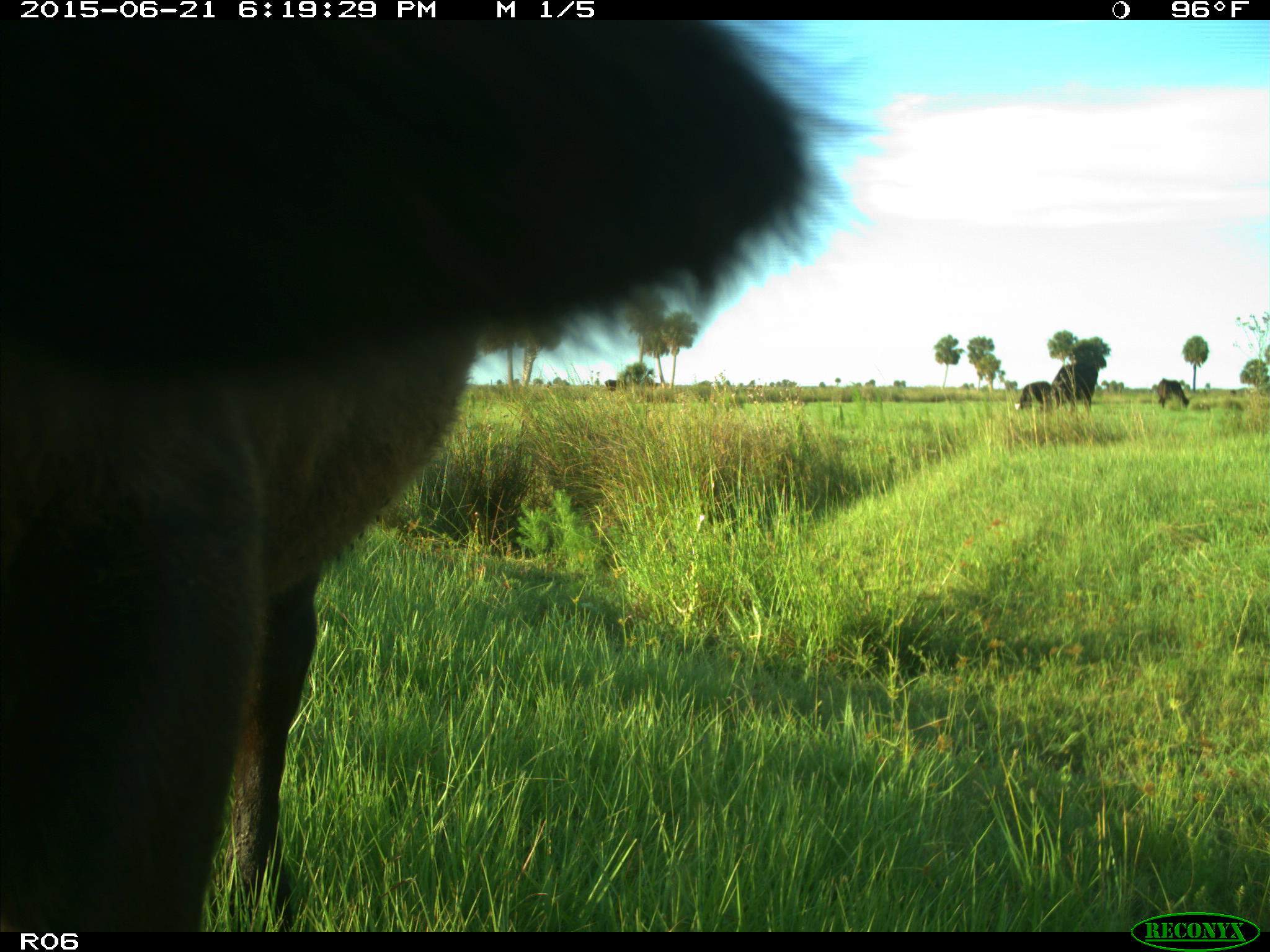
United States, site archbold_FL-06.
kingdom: Animalia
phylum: Chordata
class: Mammalia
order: Artiodactyla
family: Bovidae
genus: Bos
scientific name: Bos taurus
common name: domestic cow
Bos taurus (domestic cow).